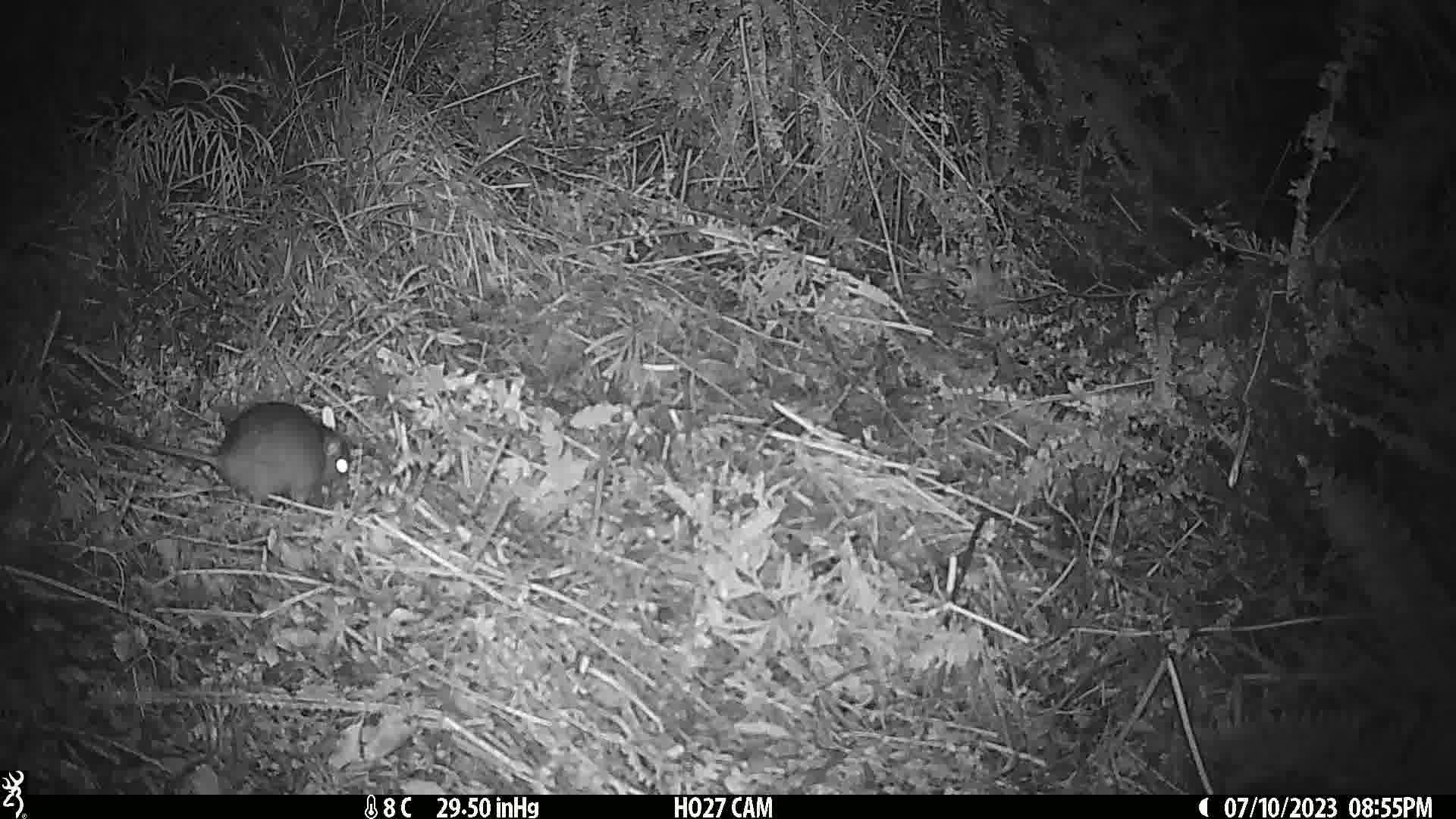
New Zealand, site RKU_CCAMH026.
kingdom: Animalia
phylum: Chordata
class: Mammalia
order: Rodentia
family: Muridae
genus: Rattus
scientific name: Rattus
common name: rat